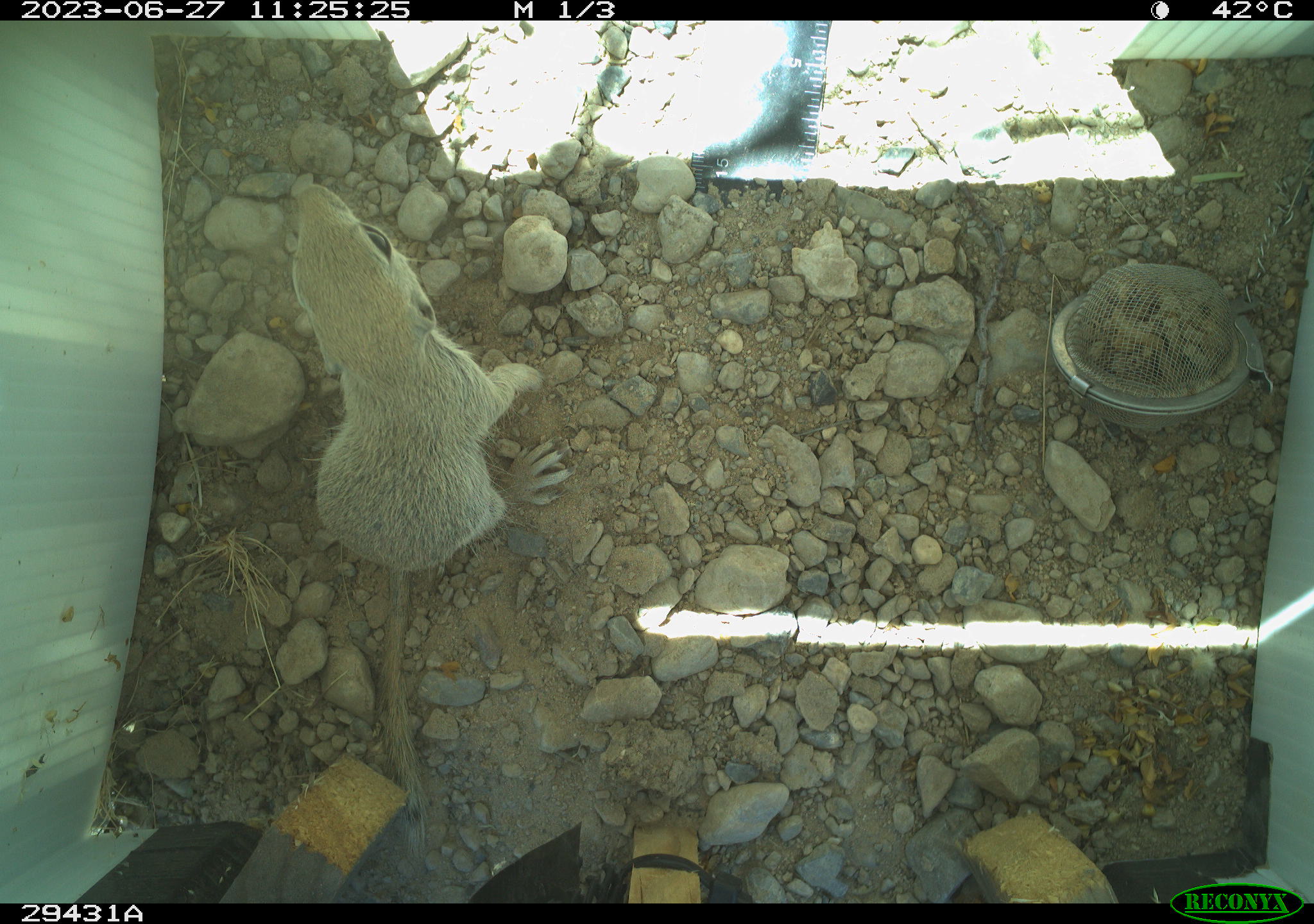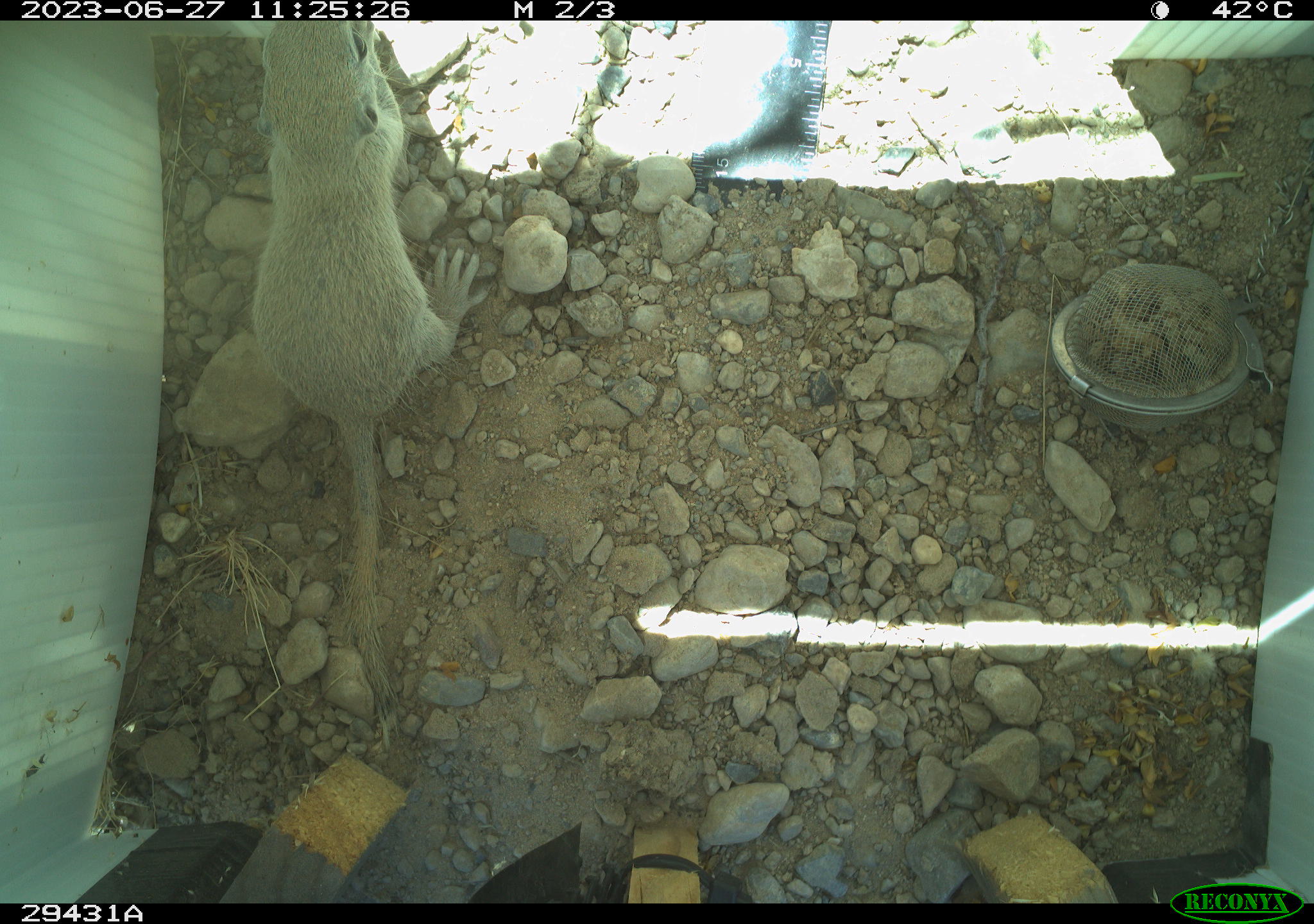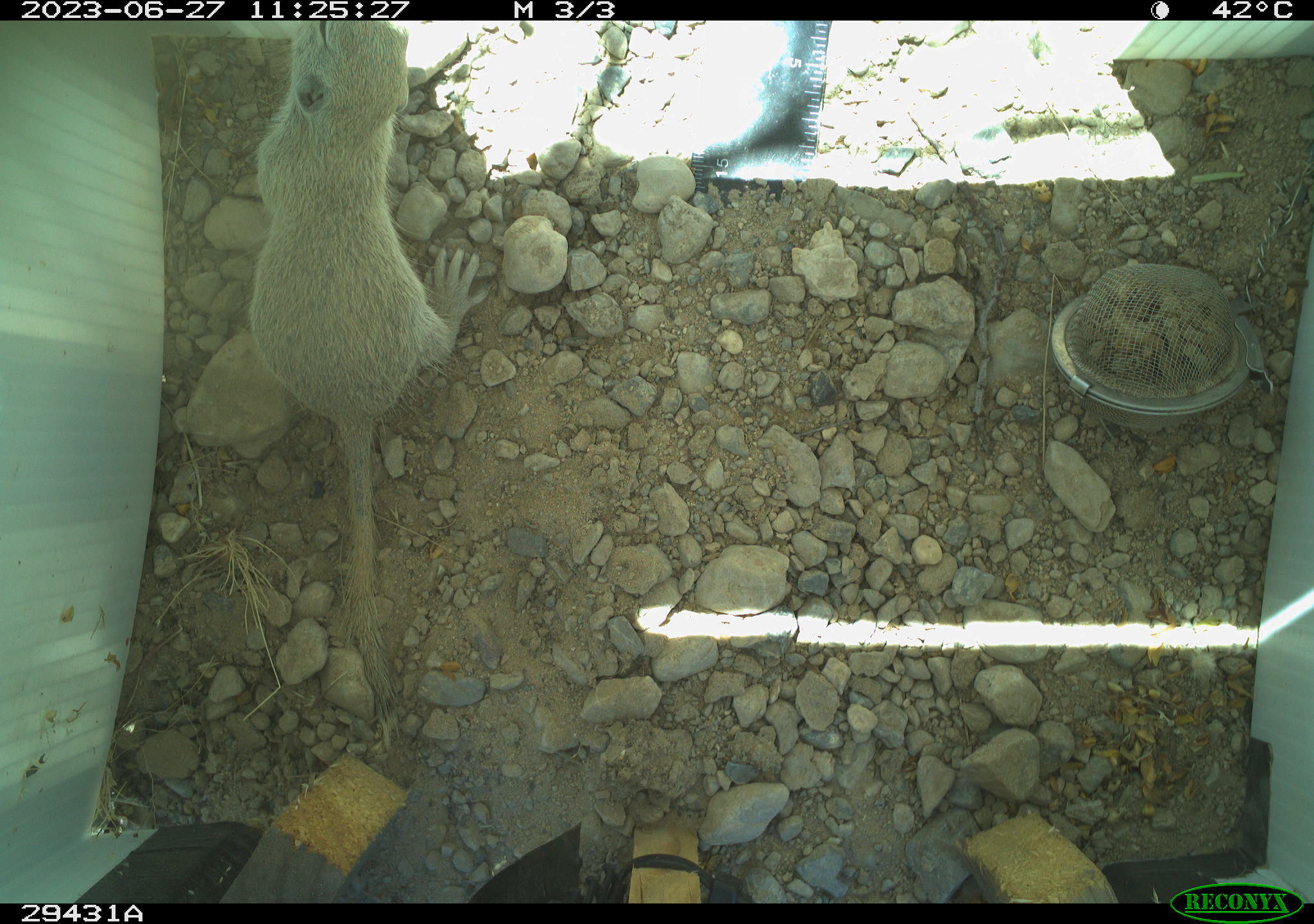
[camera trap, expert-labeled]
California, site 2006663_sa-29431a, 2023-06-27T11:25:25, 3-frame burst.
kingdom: Animalia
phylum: Chordata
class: Mammalia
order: Rodentia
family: Sciuridae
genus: Xerospermophilus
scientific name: Xerospermophilus tereticaudus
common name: round-tailed ground squirrel